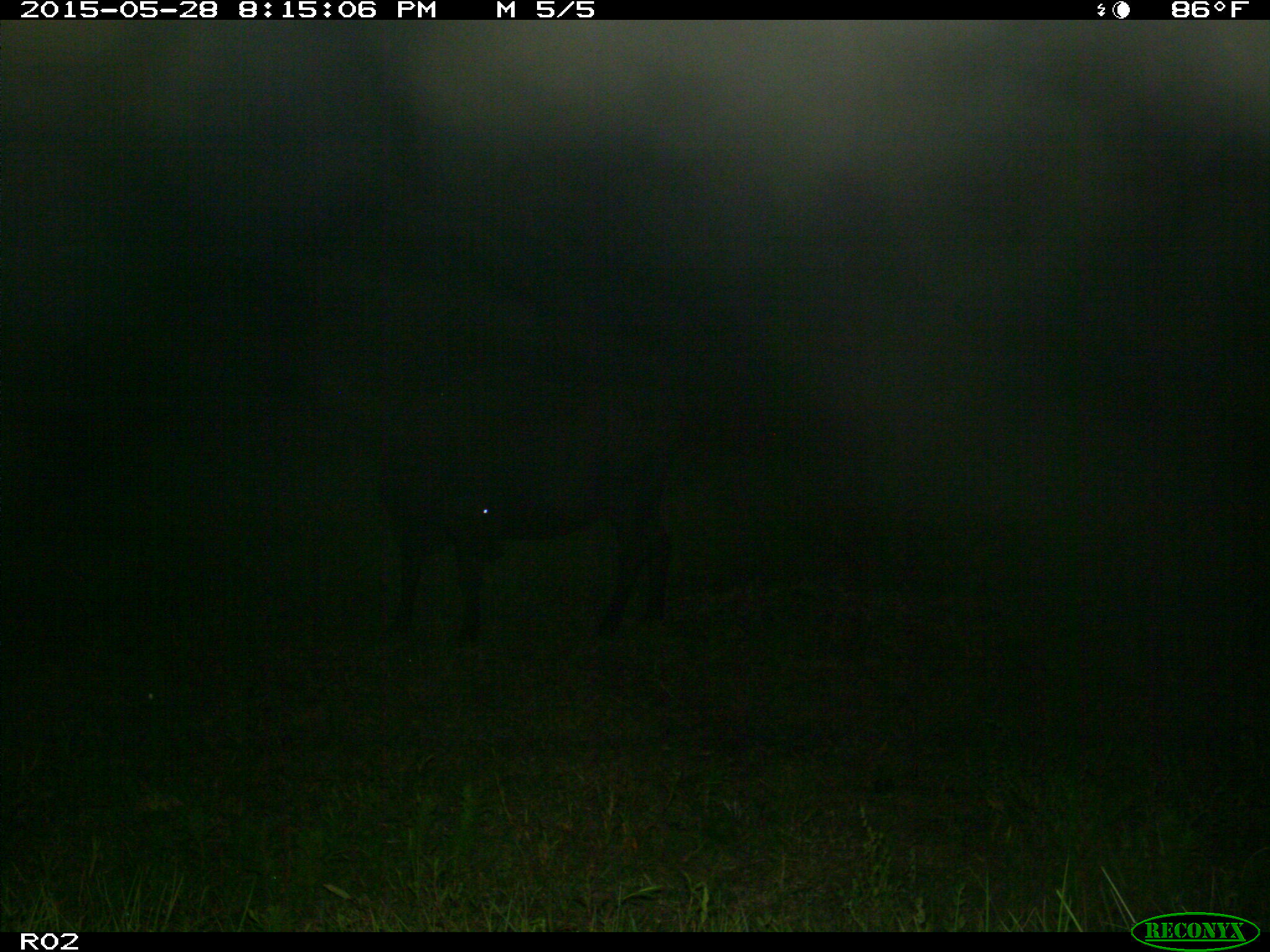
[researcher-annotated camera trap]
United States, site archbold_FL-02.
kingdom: Animalia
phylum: Chordata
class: Mammalia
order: Artiodactyla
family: Bovidae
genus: Bos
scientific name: Bos taurus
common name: domestic cow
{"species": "Bos taurus (domestic cow)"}